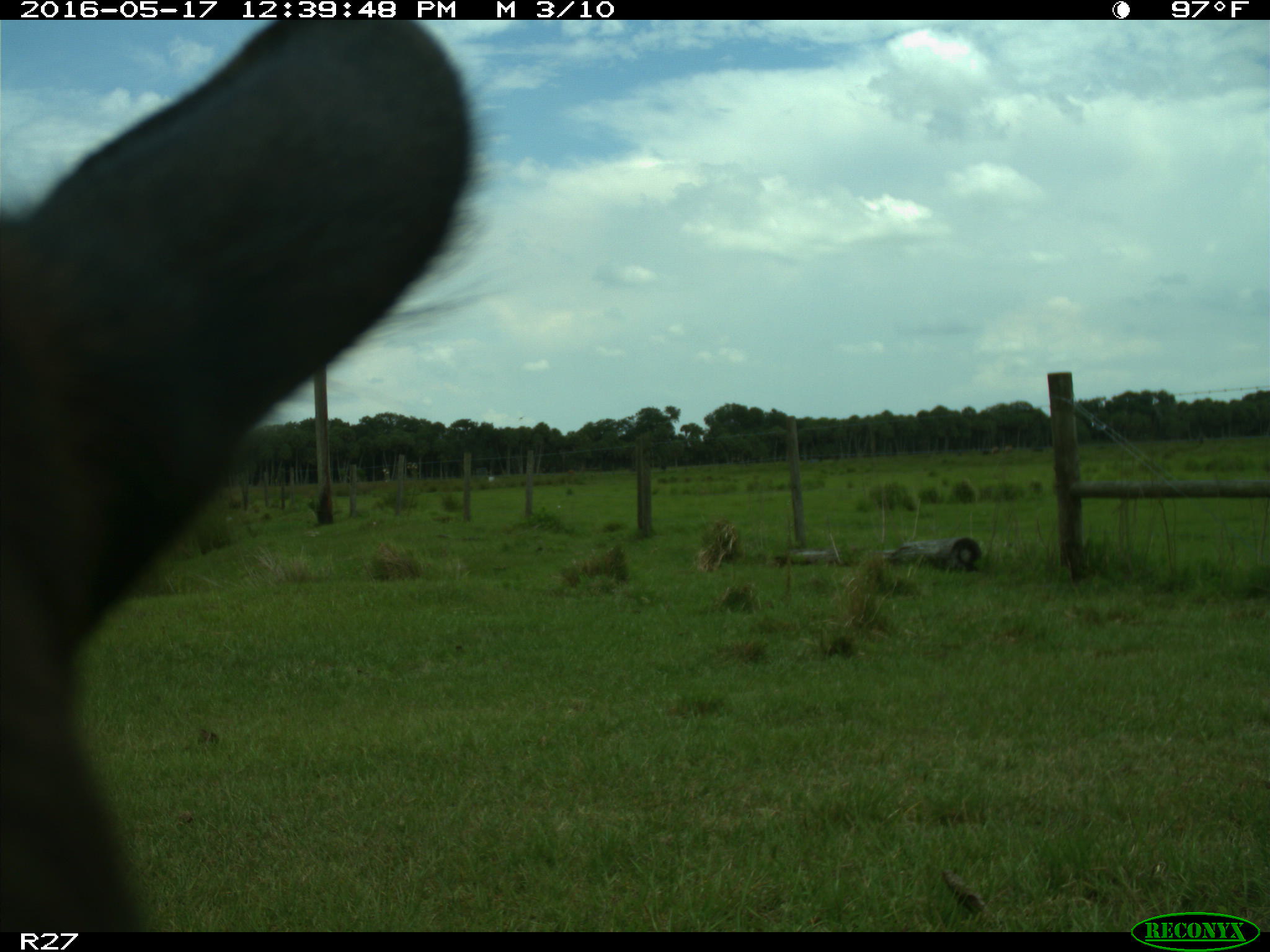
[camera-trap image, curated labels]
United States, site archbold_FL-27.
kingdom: Animalia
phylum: Chordata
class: Mammalia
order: Artiodactyla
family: Bovidae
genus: Bos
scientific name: Bos taurus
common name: domestic cow